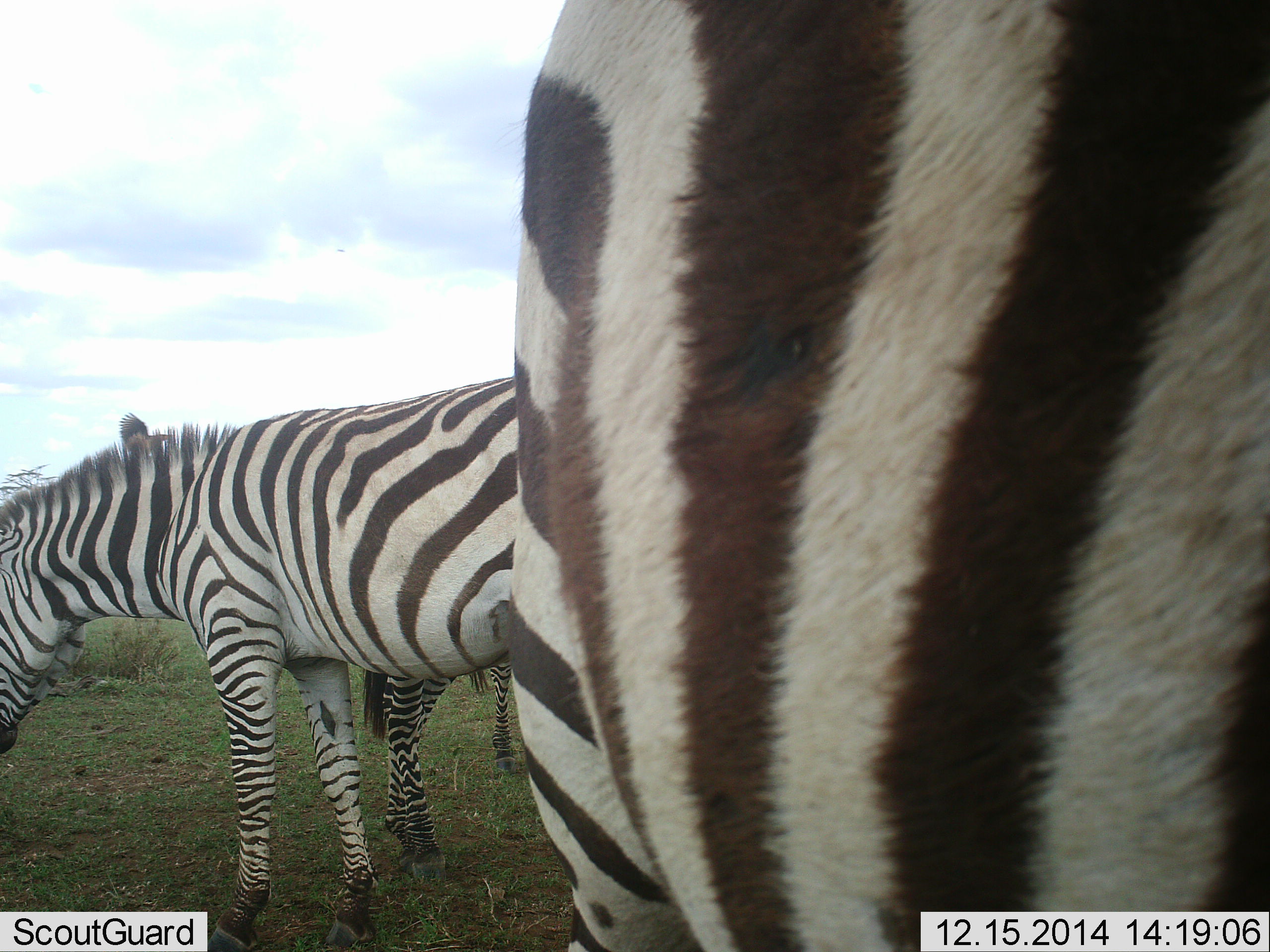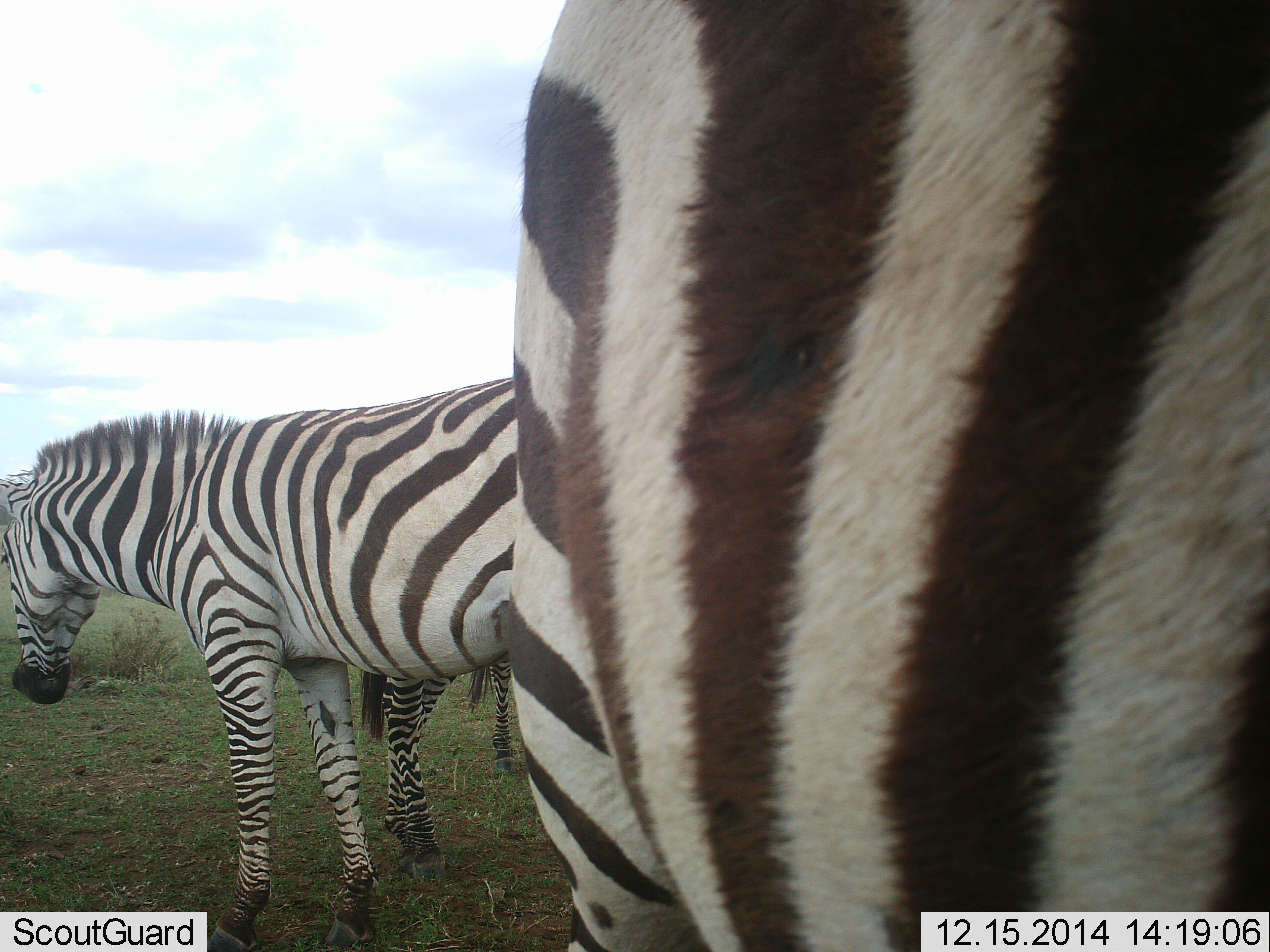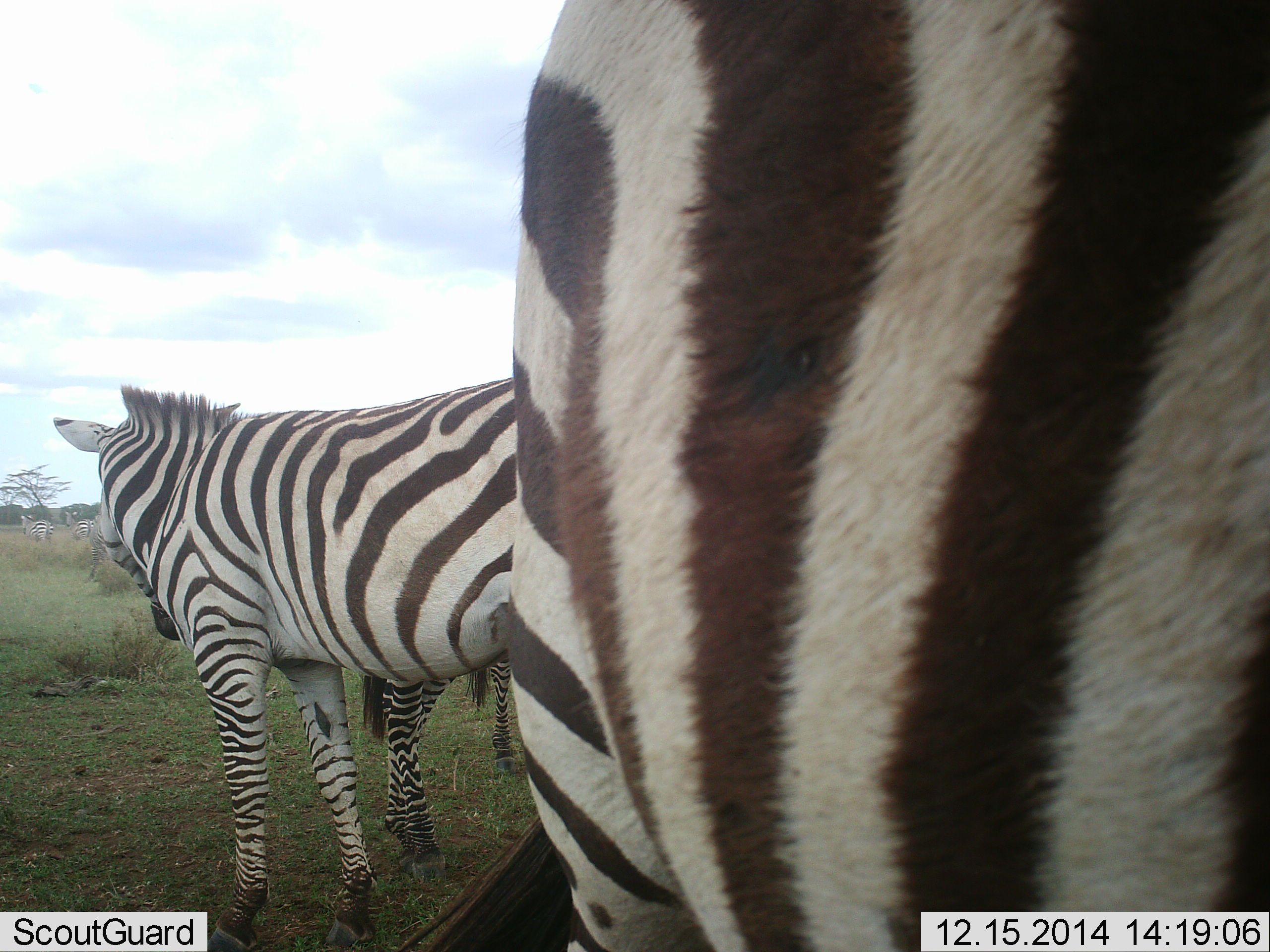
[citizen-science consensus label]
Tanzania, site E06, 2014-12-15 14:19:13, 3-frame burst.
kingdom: Animalia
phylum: Chordata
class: Mammalia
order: Perissodactyla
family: Equidae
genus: Equus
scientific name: Equus quagga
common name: plains zebra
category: zebra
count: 4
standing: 100%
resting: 0%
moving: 0%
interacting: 10%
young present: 0%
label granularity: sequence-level